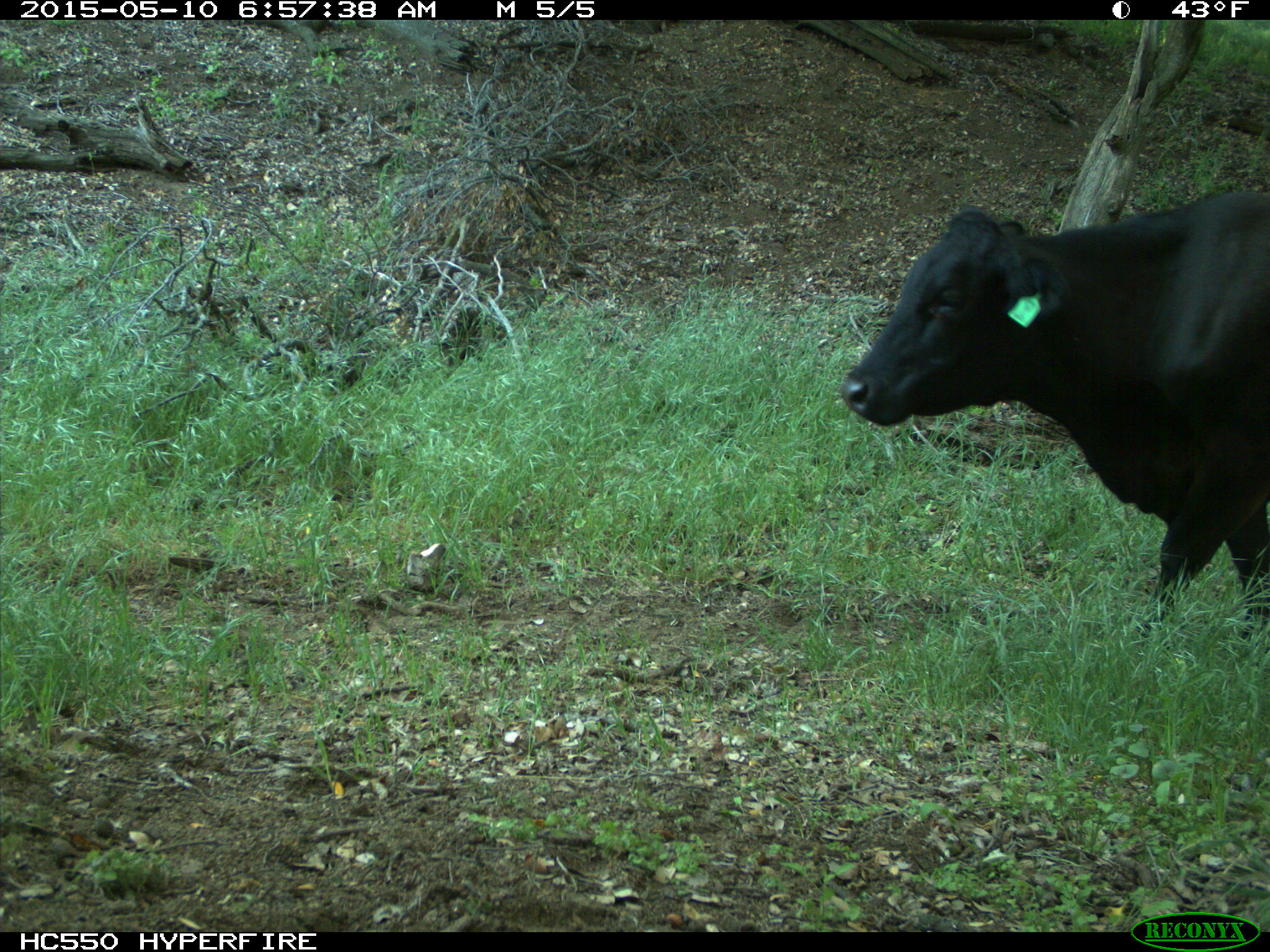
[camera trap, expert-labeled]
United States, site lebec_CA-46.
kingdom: Animalia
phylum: Chordata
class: Mammalia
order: Artiodactyla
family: Bovidae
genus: Bos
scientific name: Bos taurus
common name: domestic cow